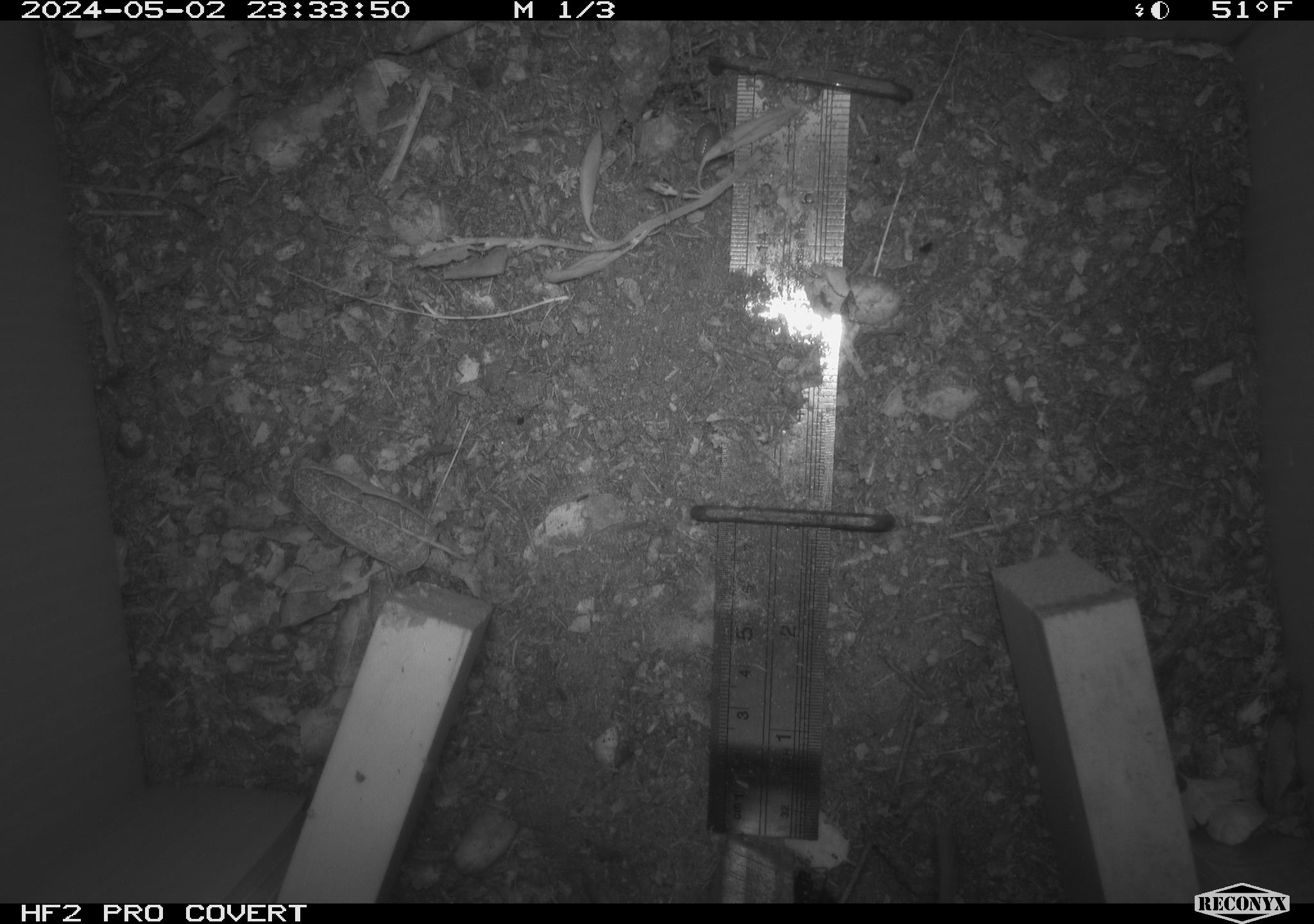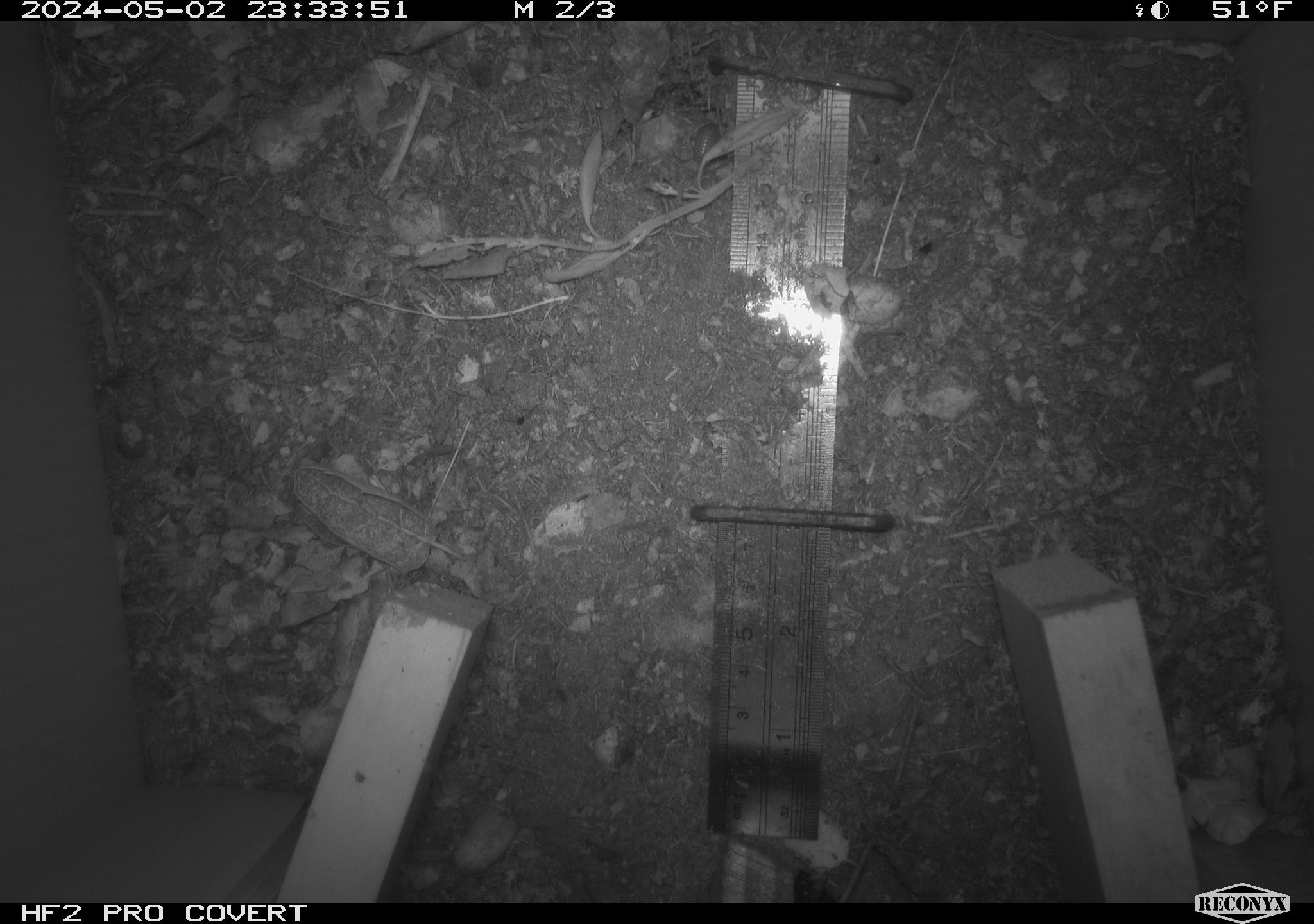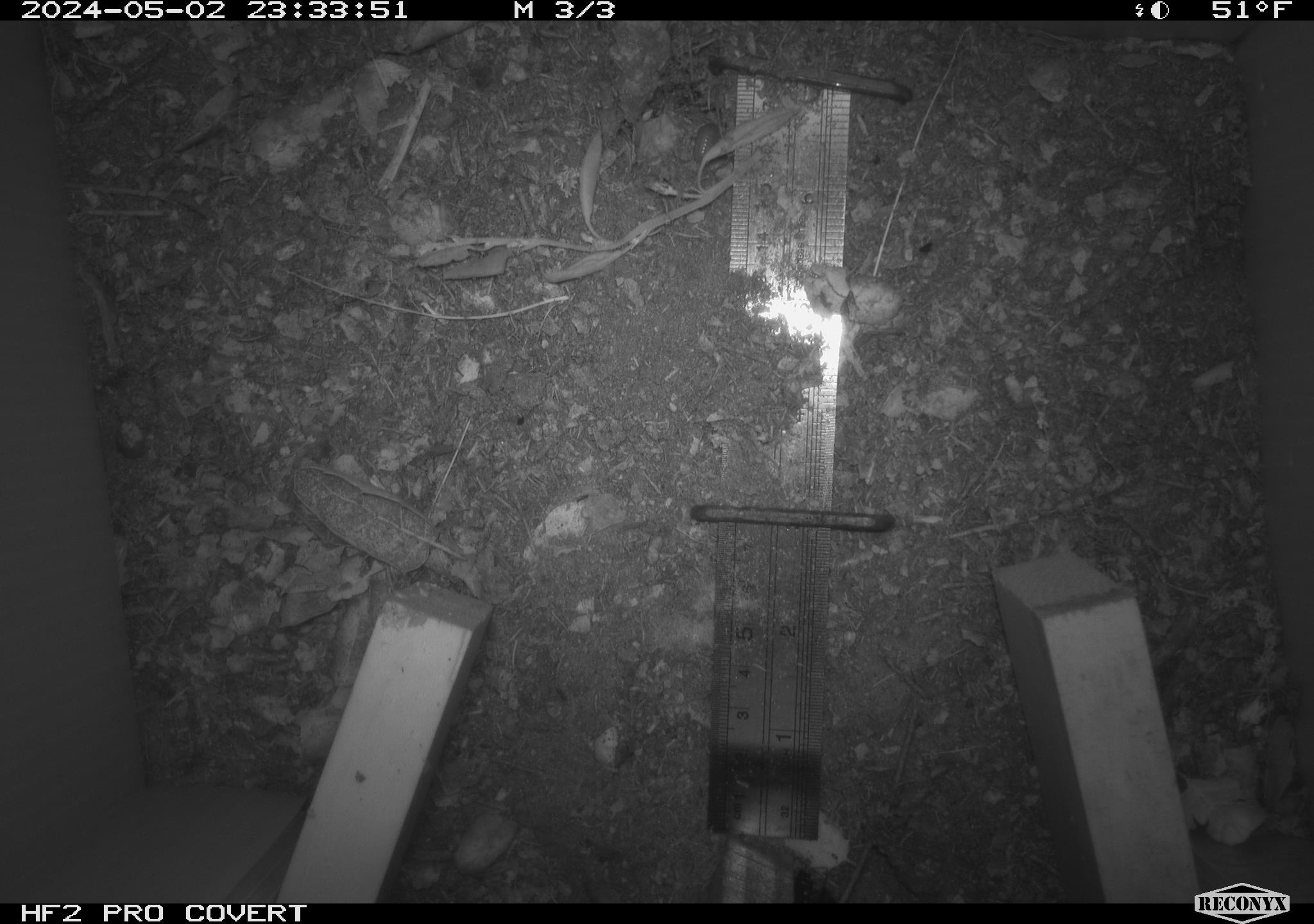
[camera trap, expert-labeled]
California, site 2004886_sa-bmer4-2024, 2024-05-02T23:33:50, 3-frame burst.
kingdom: Animalia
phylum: Chordata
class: Mammalia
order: Rodentia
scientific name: Rodentia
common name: mouse species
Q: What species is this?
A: Mouse species (Rodentia).